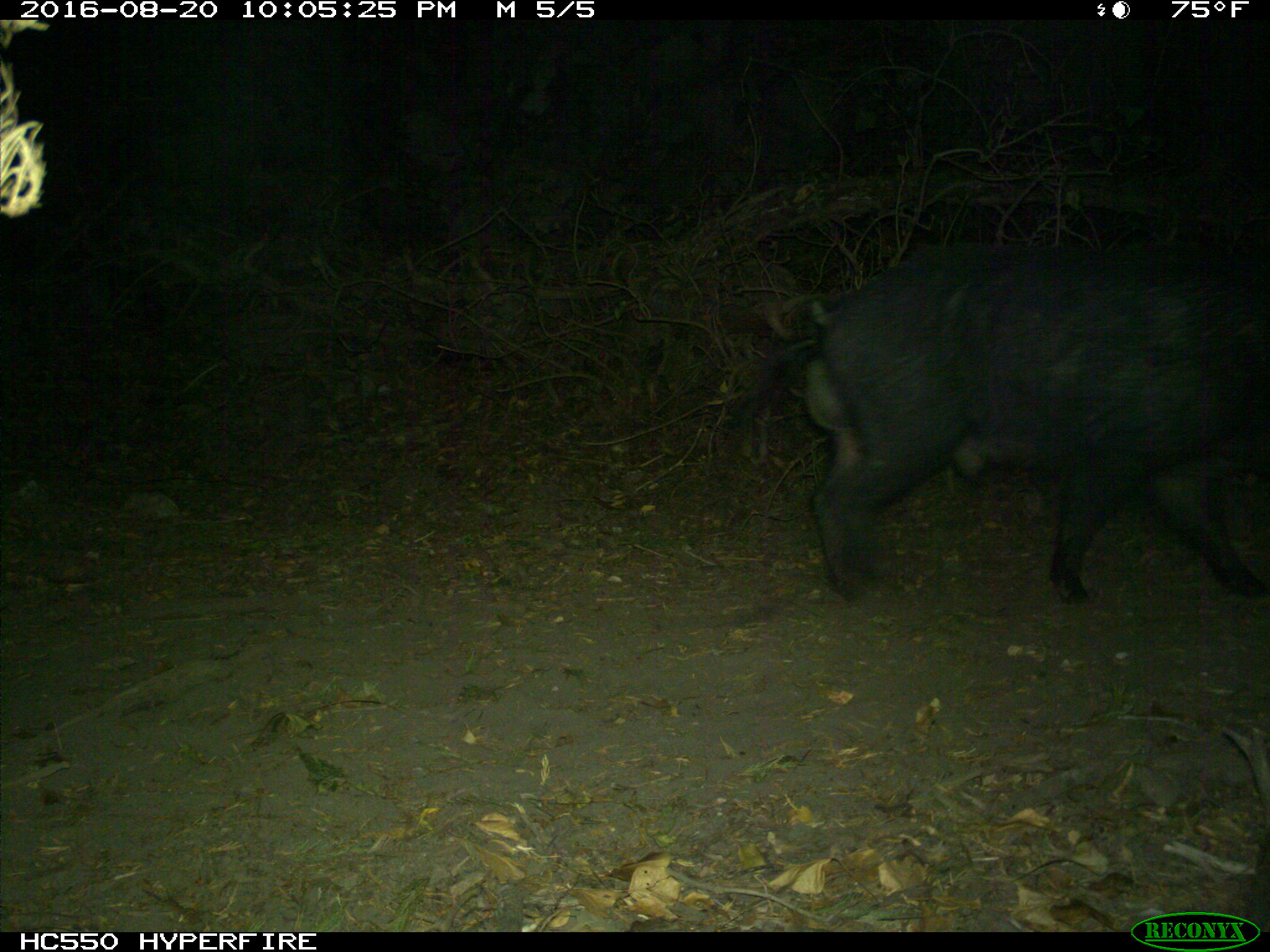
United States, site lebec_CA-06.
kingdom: Animalia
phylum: Chordata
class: Mammalia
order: Artiodactyla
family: Suidae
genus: Sus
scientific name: Sus scrofa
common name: wild boar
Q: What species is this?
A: Sus scrofa (wild boar).